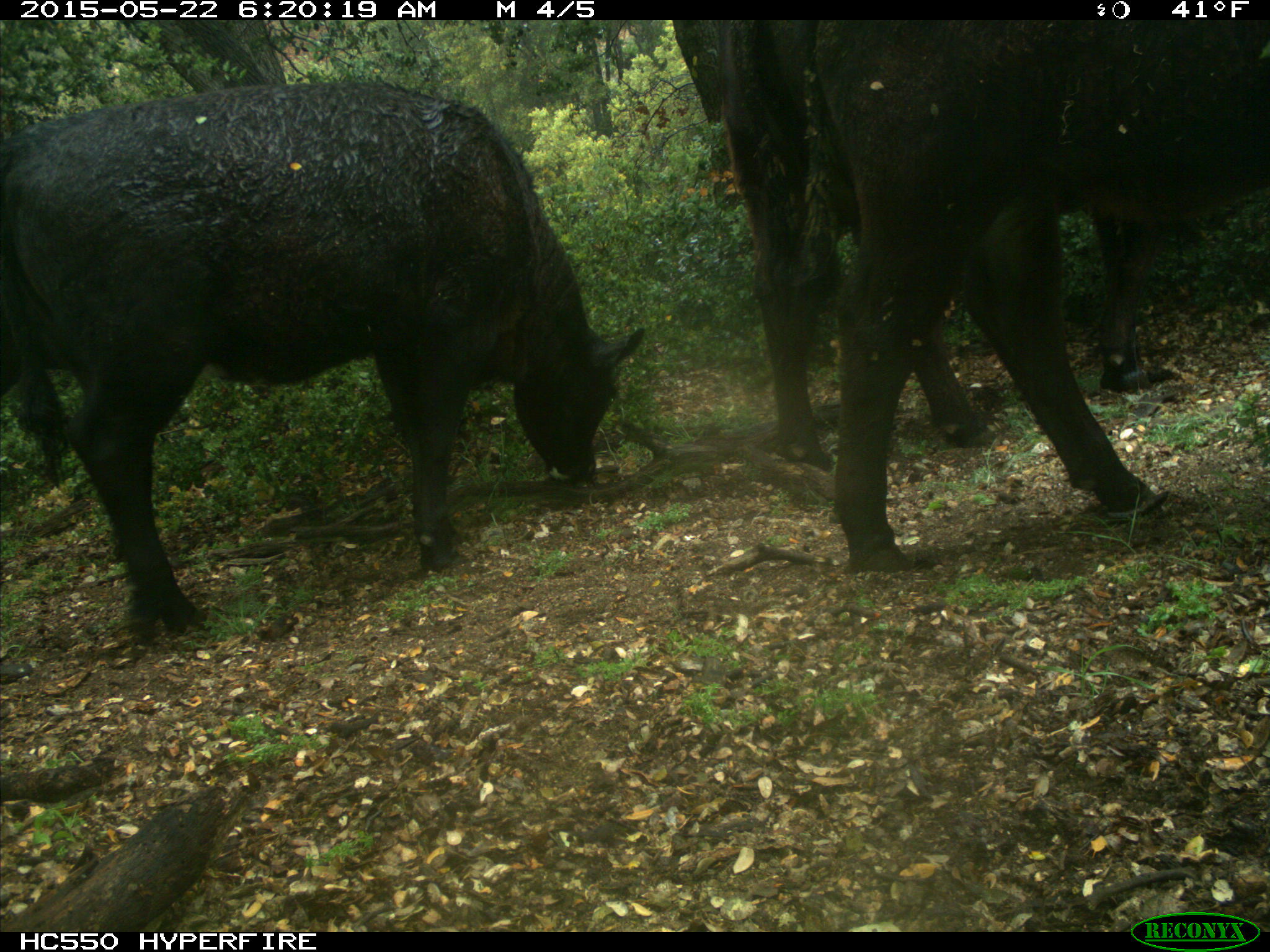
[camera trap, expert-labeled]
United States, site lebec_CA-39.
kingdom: Animalia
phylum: Chordata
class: Mammalia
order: Artiodactyla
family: Bovidae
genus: Bos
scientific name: Bos taurus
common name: domestic cow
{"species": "Bos taurus (domestic cow)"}